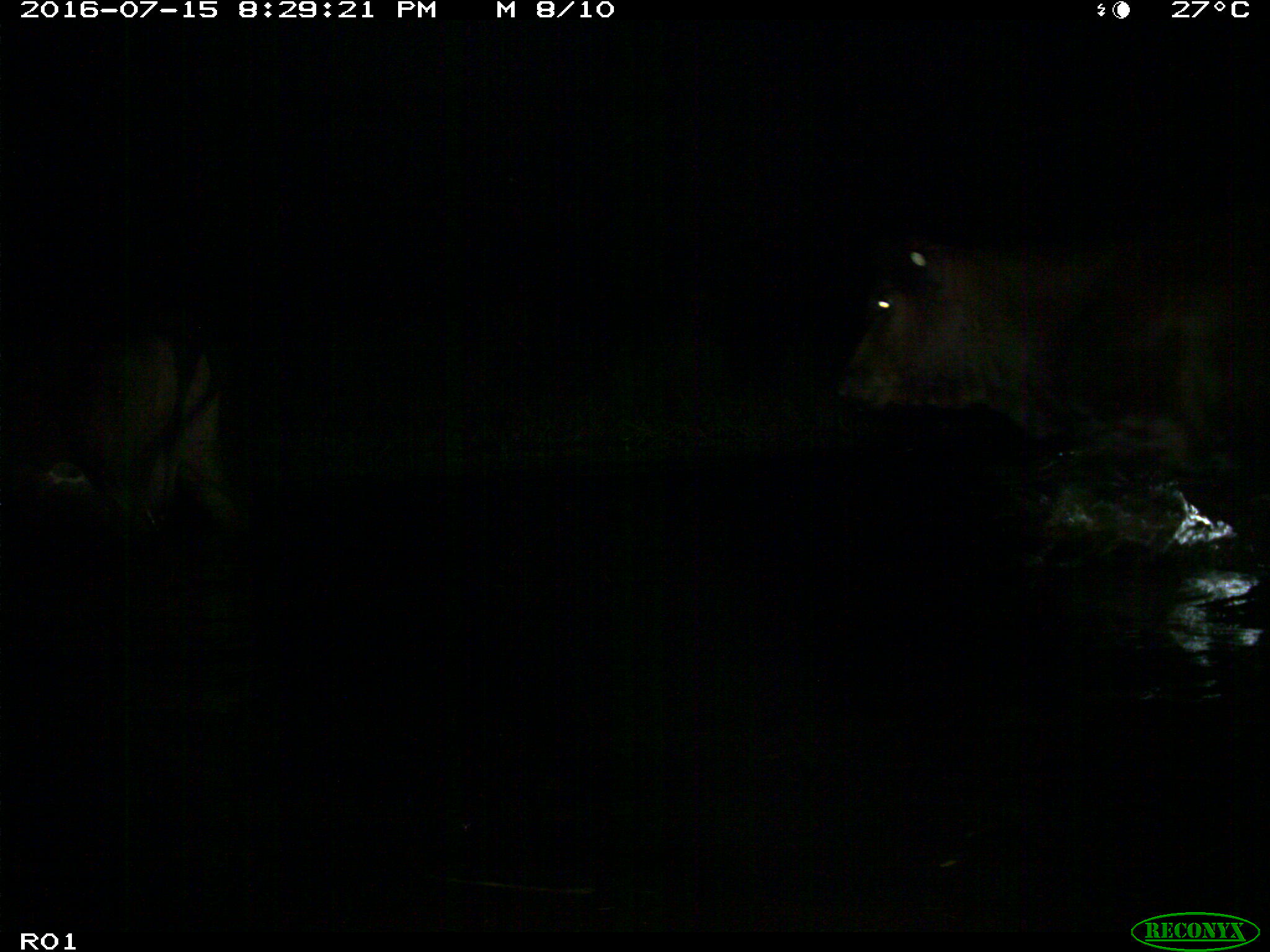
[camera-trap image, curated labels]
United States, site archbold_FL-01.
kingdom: Animalia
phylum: Chordata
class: Mammalia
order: Artiodactyla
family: Bovidae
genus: Bos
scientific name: Bos taurus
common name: domestic cow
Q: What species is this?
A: Bos taurus (domestic cow).